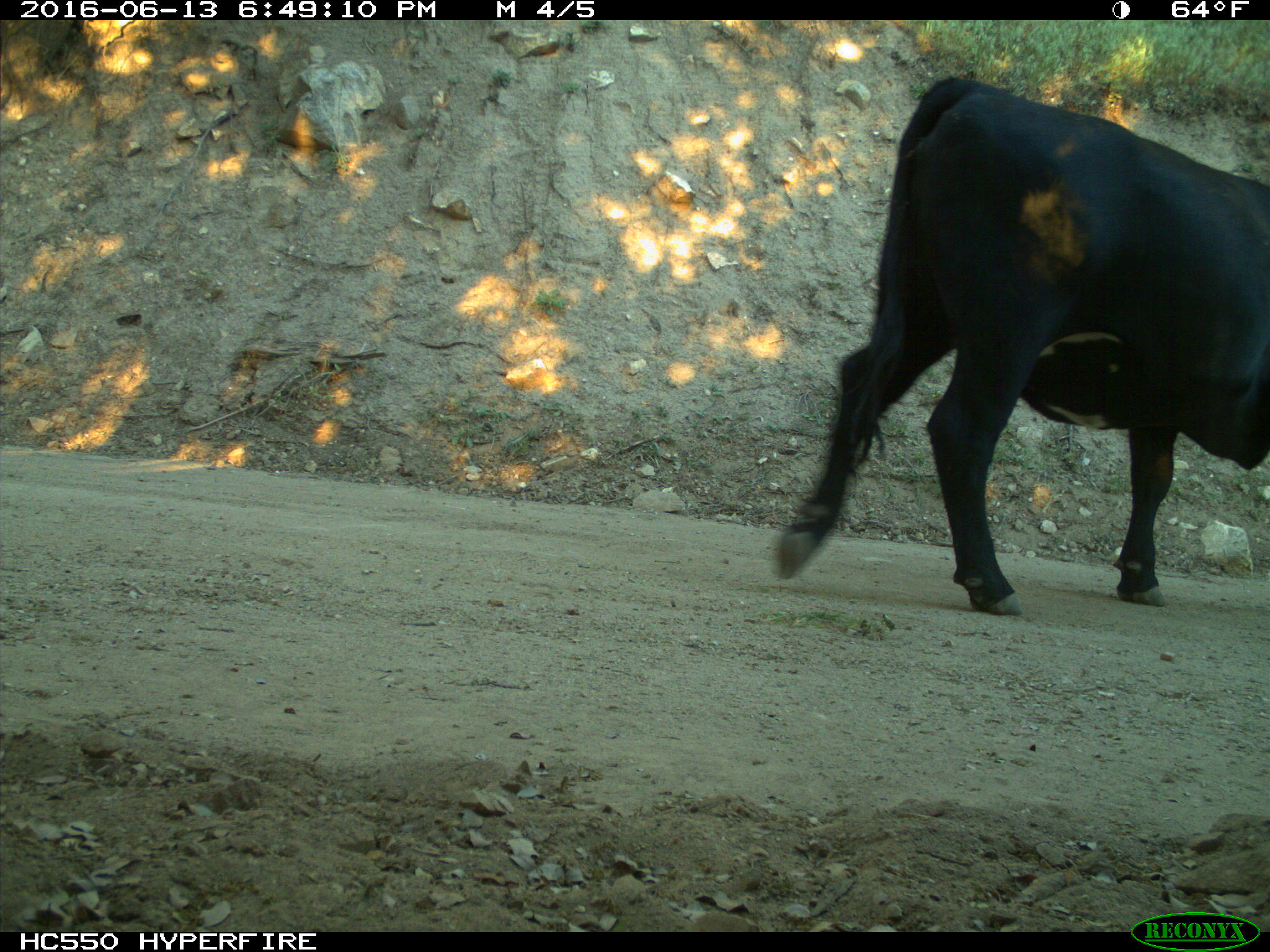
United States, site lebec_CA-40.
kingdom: Animalia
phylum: Chordata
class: Mammalia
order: Artiodactyla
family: Bovidae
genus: Bos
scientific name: Bos taurus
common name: domestic cow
Bos taurus (domestic cow).